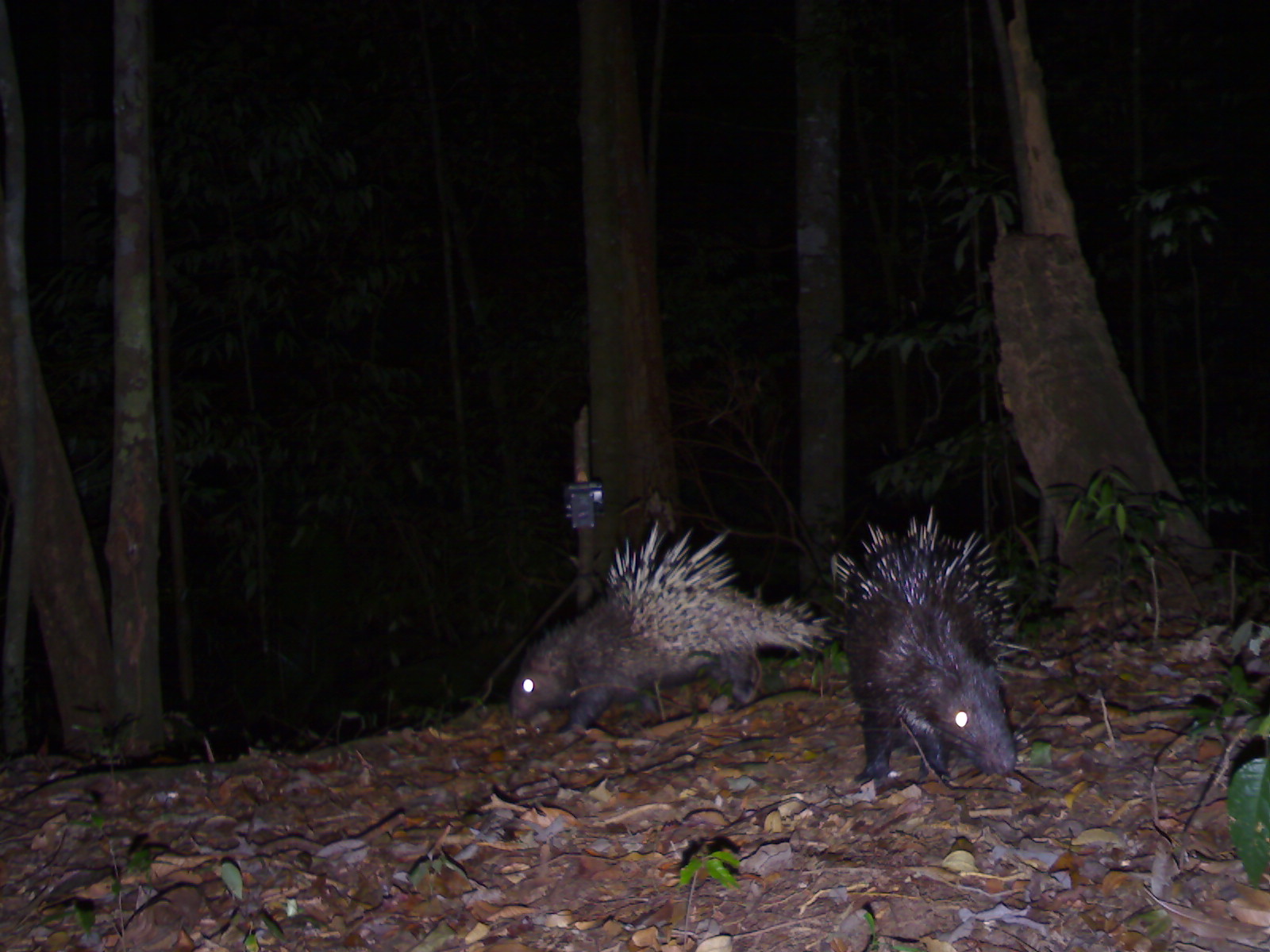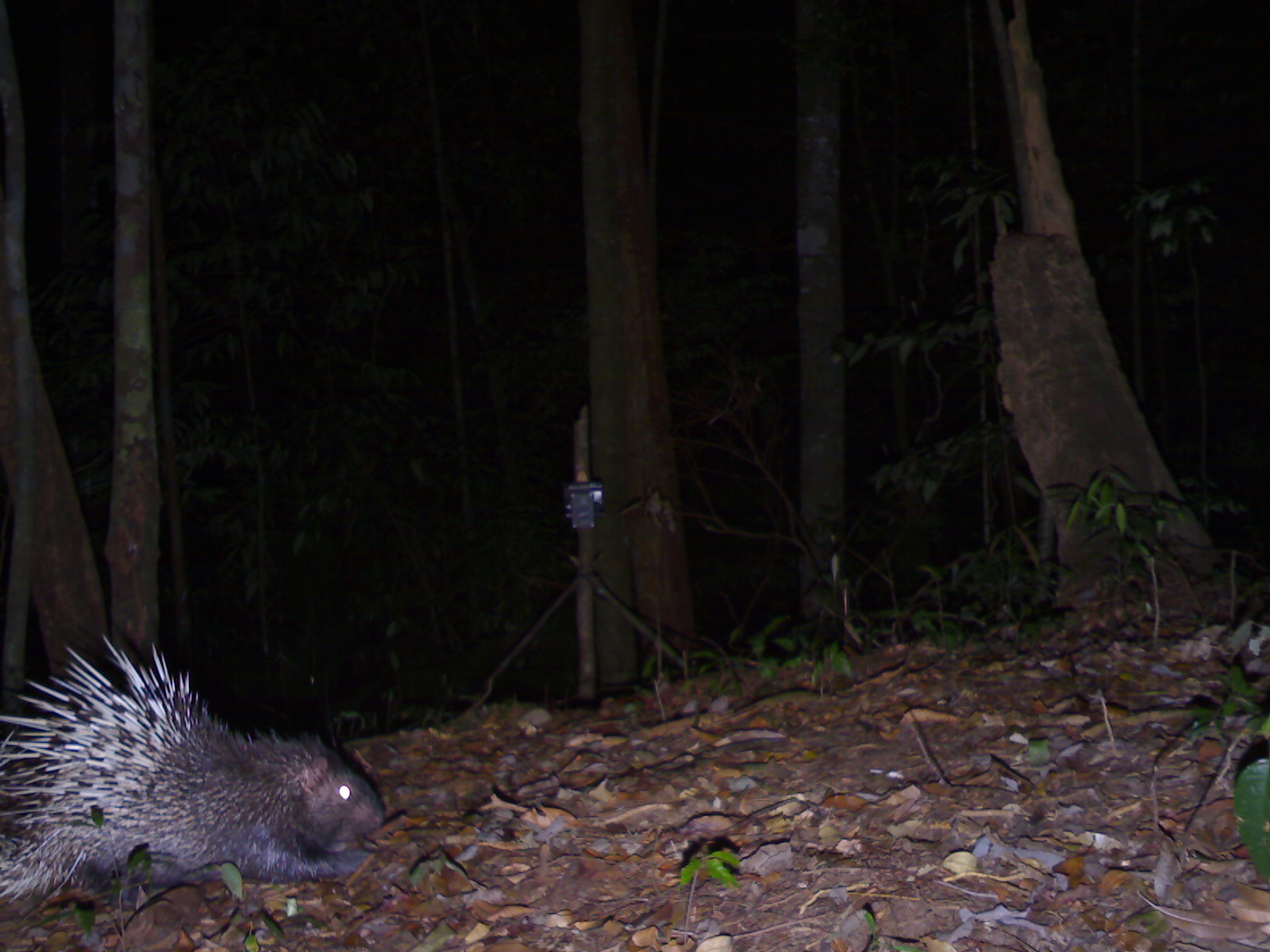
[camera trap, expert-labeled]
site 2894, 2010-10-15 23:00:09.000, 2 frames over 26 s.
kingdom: Animalia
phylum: Chordata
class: Mammalia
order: Rodentia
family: Hystricidae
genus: Hystrix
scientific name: Hystrix brachyura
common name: east asian porcupine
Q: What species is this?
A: Hystrix brachyura (east asian porcupine).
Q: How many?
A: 2.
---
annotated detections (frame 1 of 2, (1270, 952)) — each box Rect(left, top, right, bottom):
hystrix brachyura: Rect(511, 518, 833, 737); Rect(827, 502, 1032, 785)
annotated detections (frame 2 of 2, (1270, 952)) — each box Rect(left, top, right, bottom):
hystrix brachyura: Rect(1, 636, 386, 907)